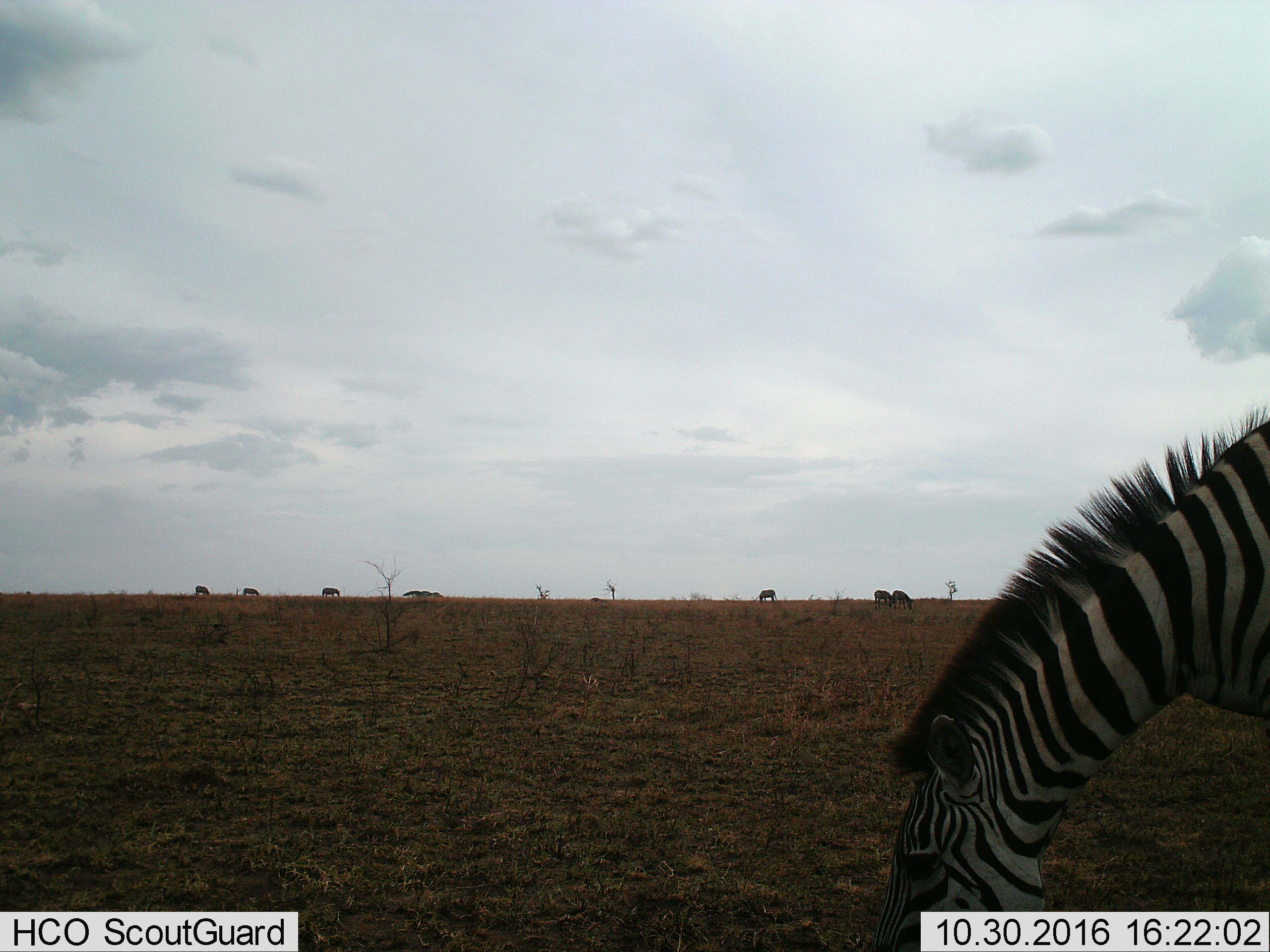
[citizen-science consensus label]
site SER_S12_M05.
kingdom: Animalia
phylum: Chordata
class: Mammalia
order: Perissodactyla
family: Equidae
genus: Equus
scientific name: Equus quagga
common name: plains zebra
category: zebraplains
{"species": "zebraplains (plains zebra) (Equus quagga)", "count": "7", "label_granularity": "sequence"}